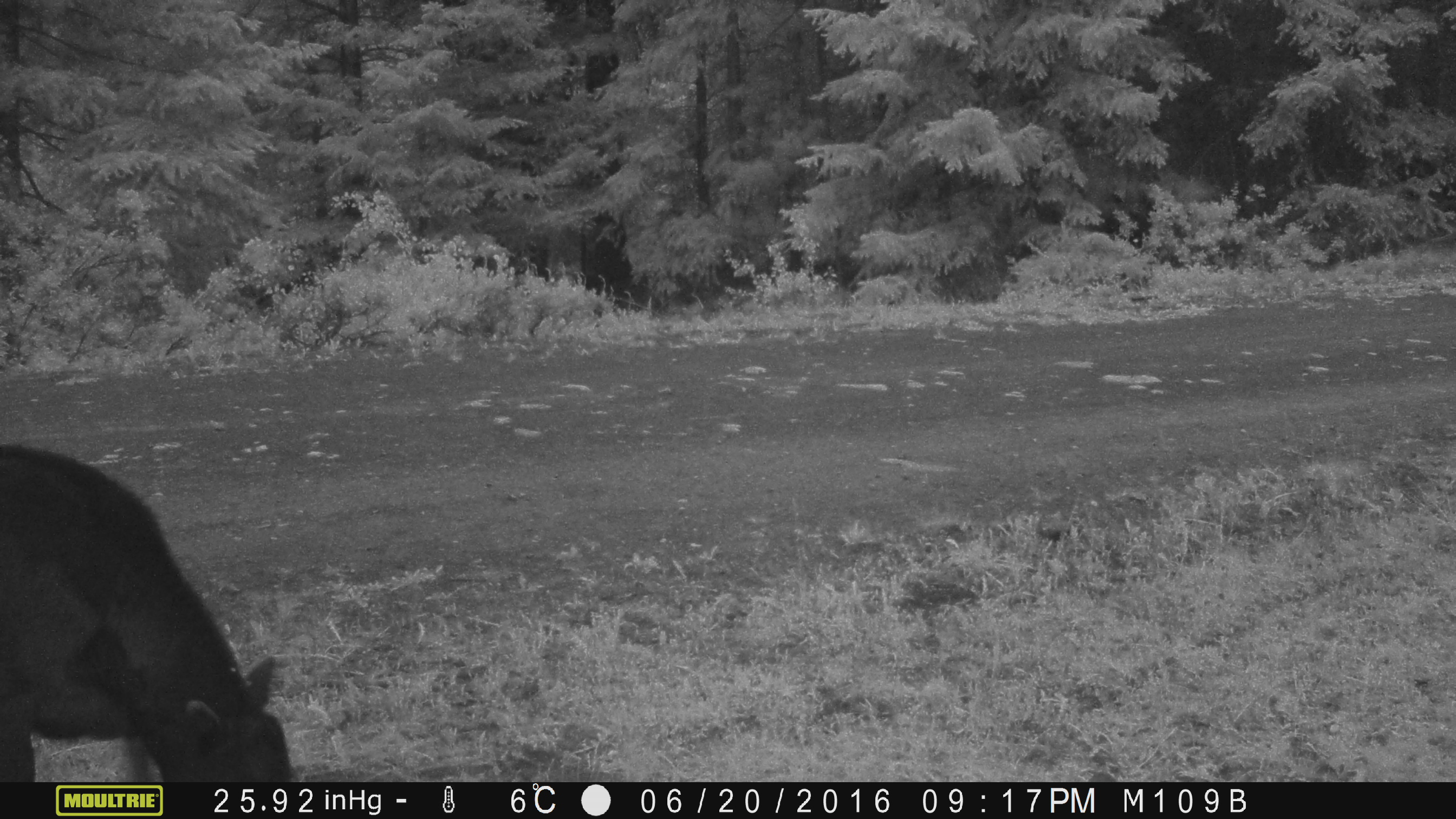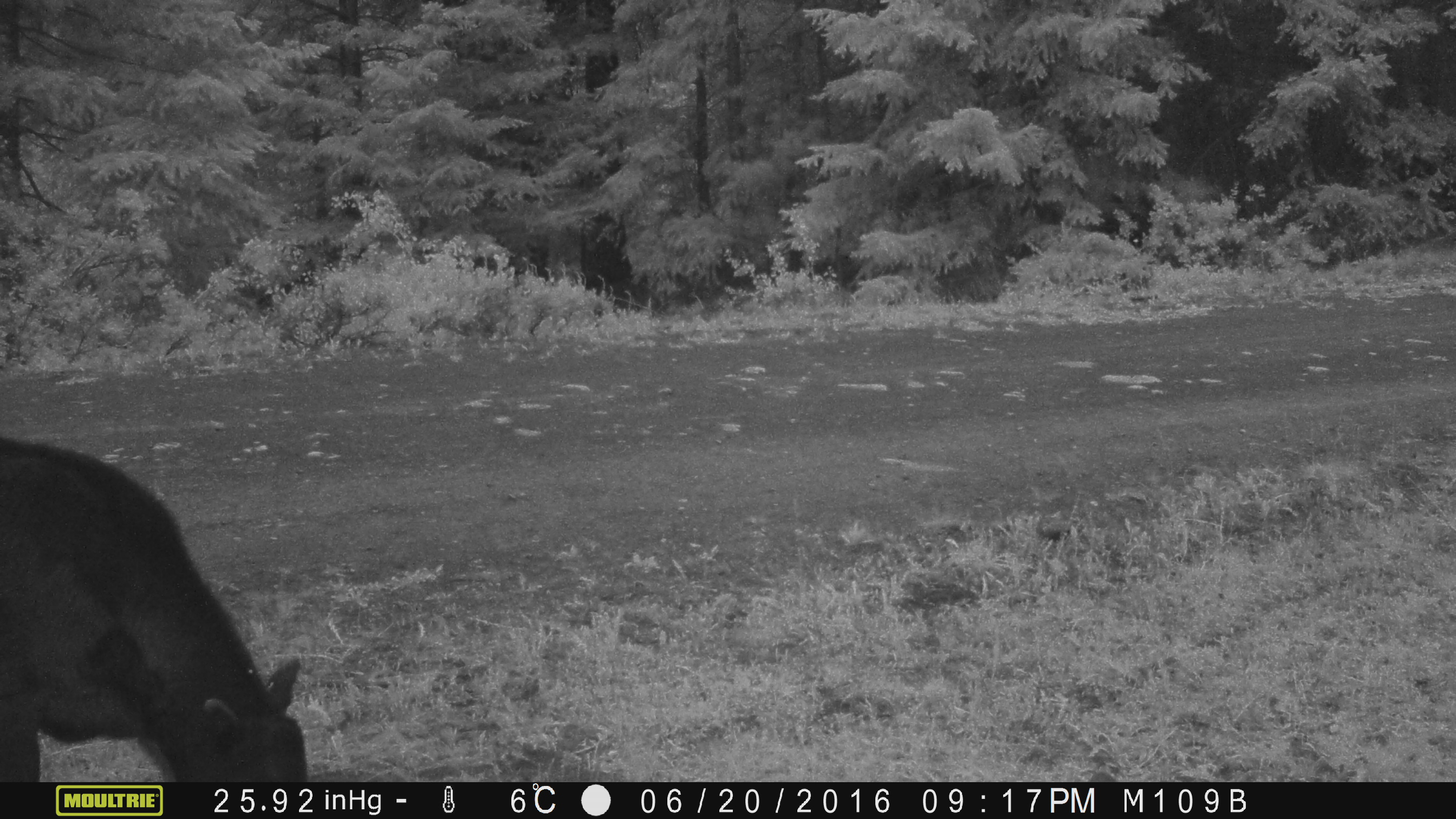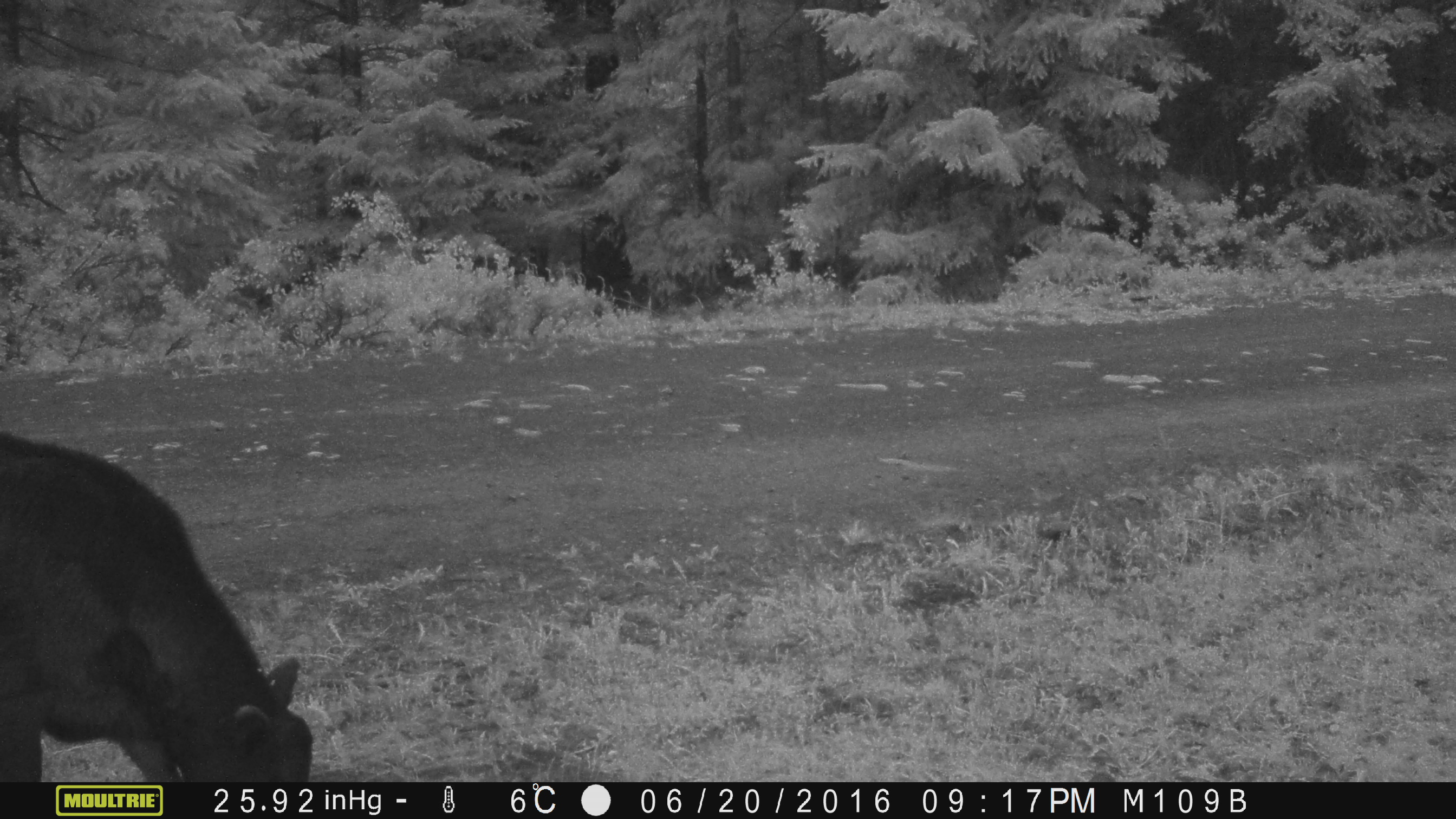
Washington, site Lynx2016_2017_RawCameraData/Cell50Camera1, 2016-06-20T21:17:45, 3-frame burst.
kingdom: Animalia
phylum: Chordata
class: Mammalia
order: Artiodactyla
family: Bovidae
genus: Bos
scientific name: Bos taurus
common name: domestic cattle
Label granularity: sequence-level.